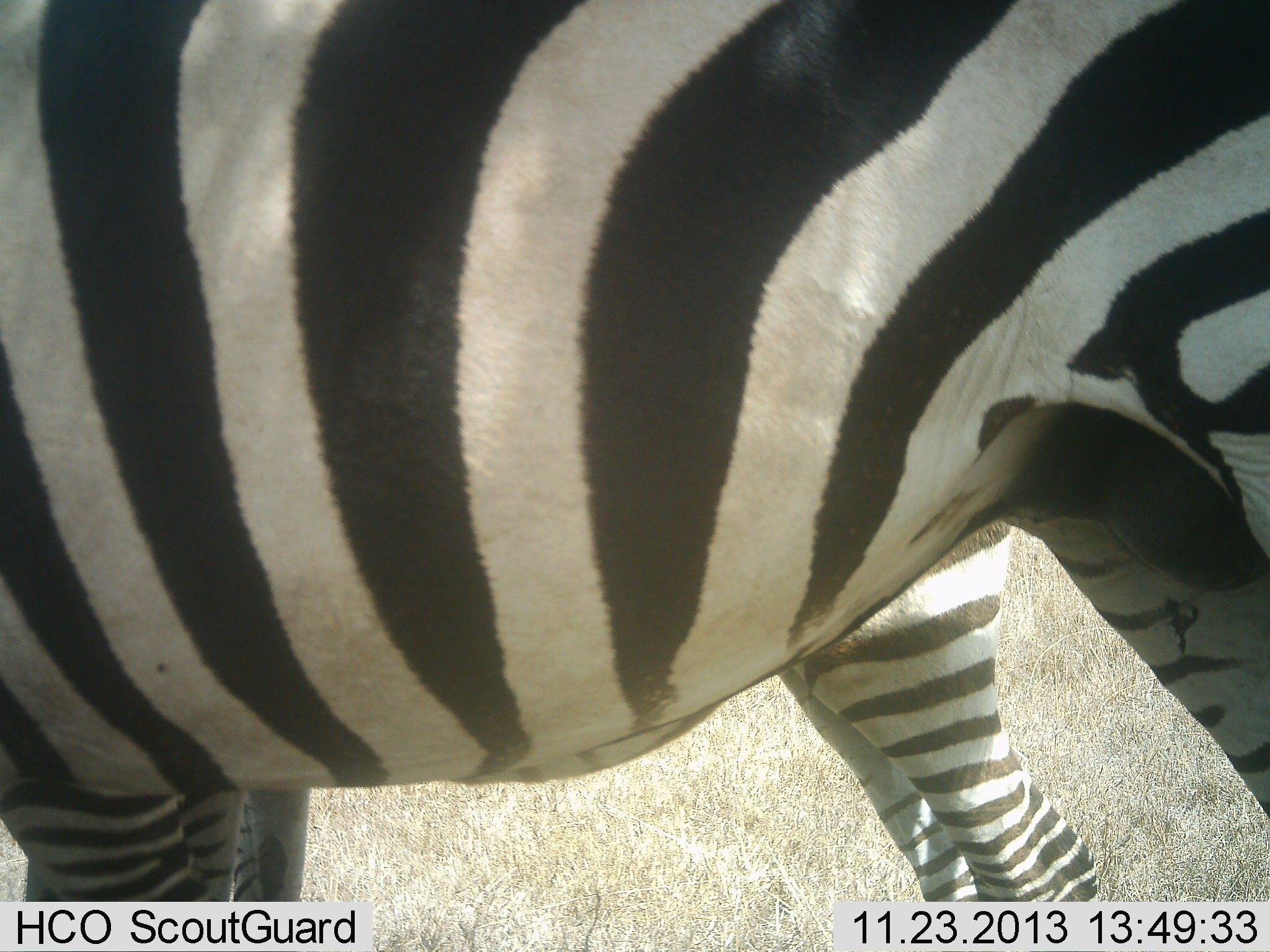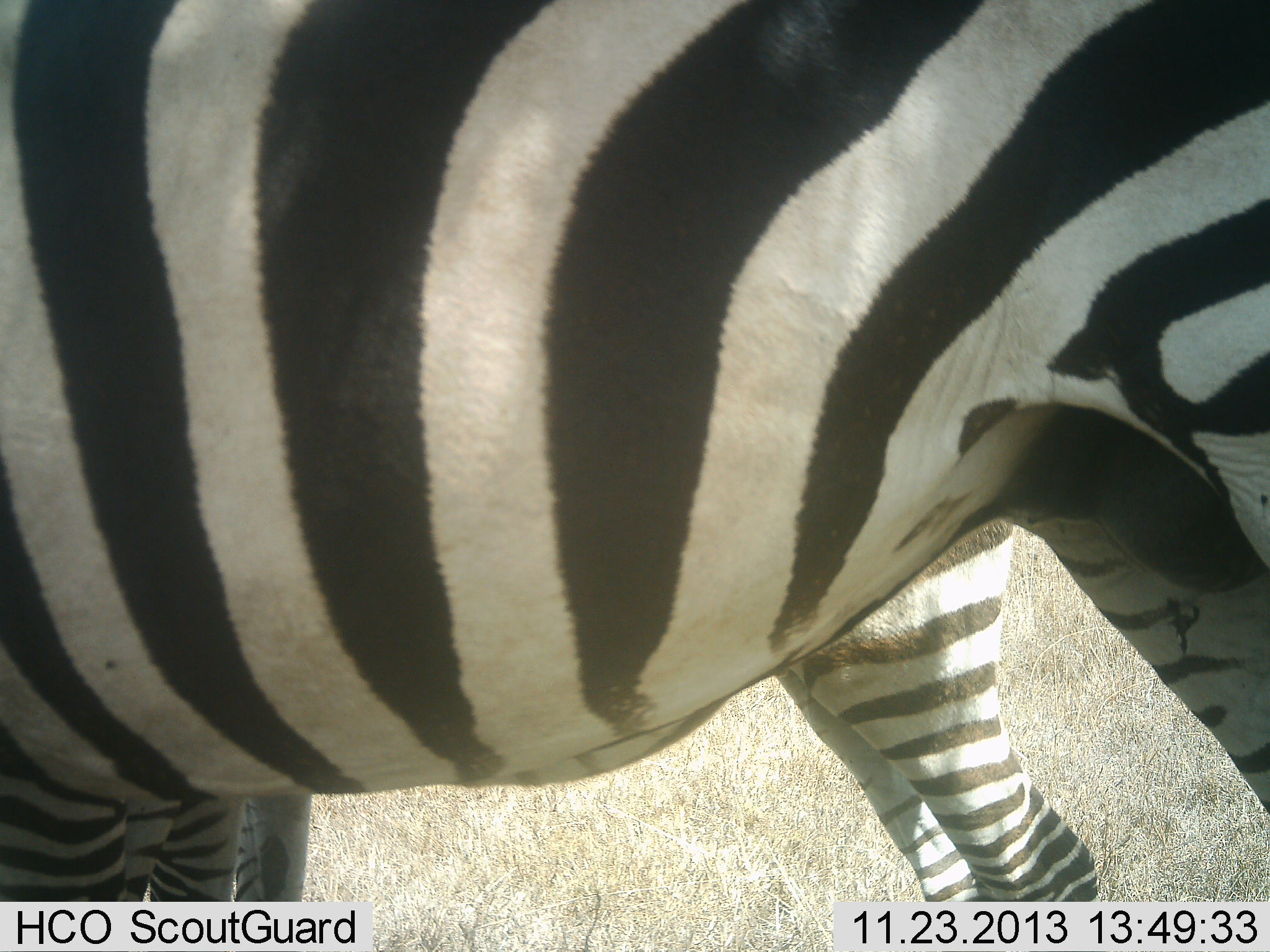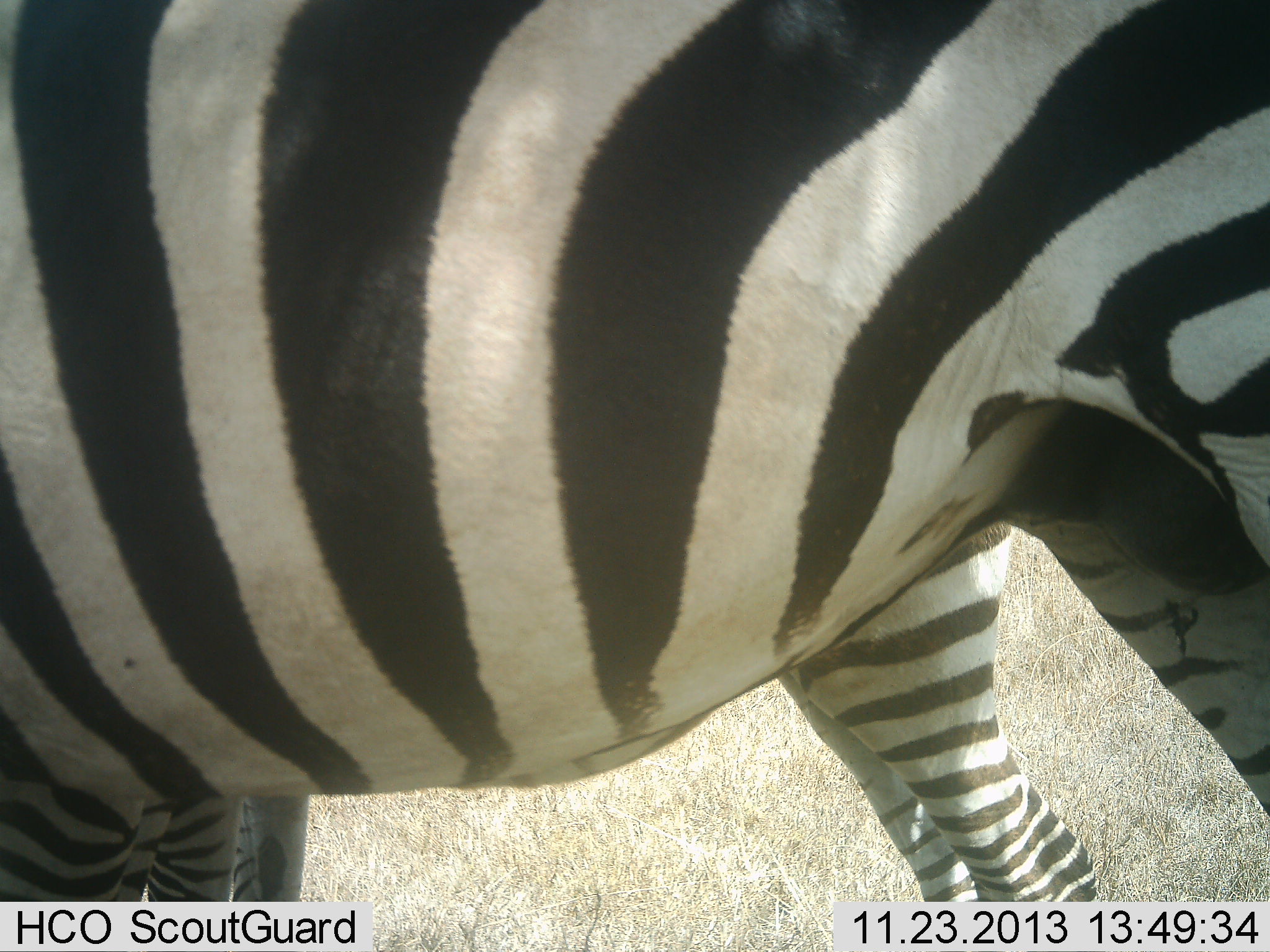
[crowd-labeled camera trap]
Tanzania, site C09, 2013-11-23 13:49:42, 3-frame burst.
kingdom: Animalia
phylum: Chordata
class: Mammalia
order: Perissodactyla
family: Equidae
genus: Equus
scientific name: Equus quagga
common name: plains zebra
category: zebra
Zebra (plains zebra) (Equus quagga), count 2. Behavior (volunteer vote fractions): standing 90%, resting 0%, moving 0%, interacting 10%. Young present (vote fraction): 10%. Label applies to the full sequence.